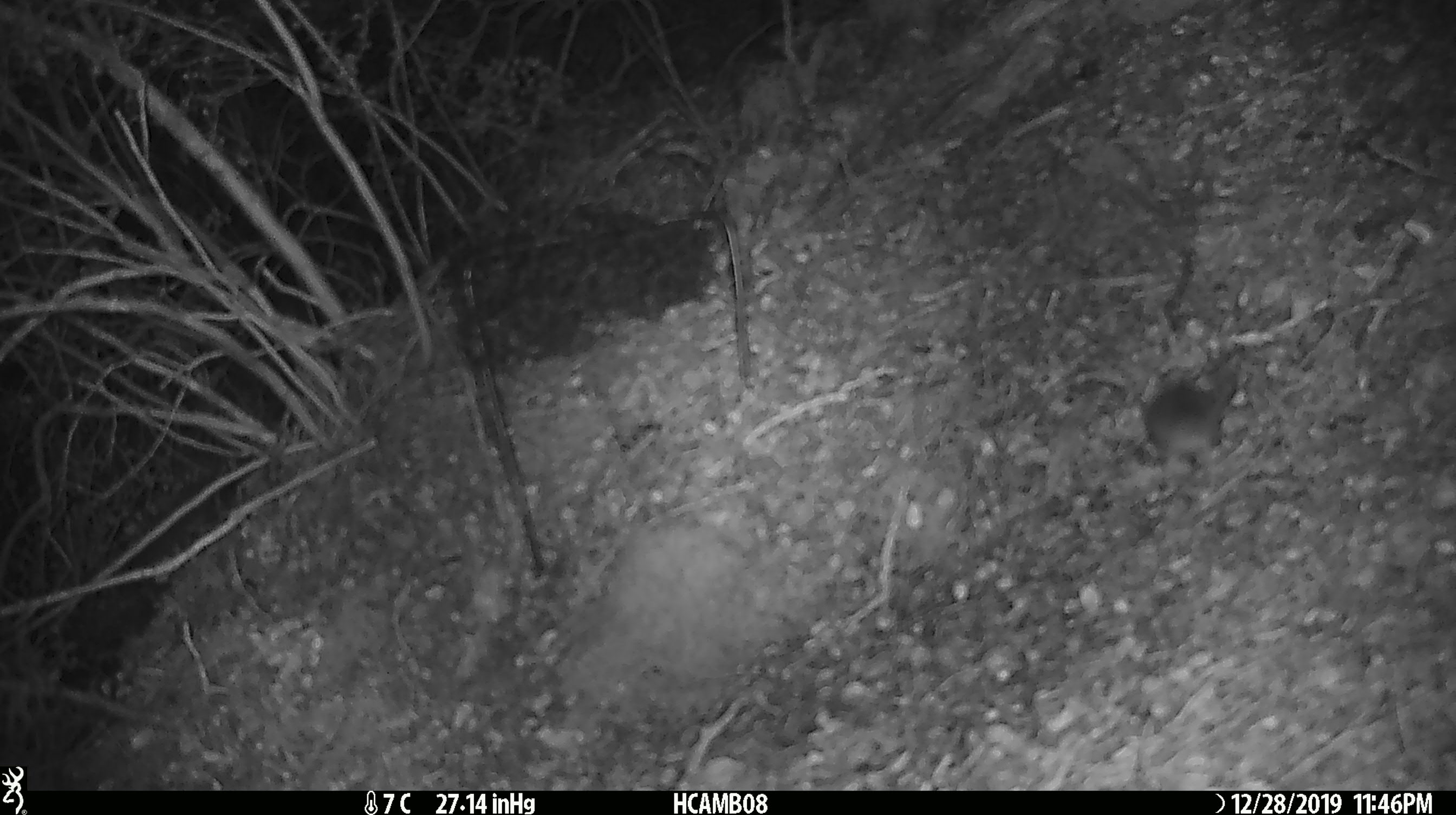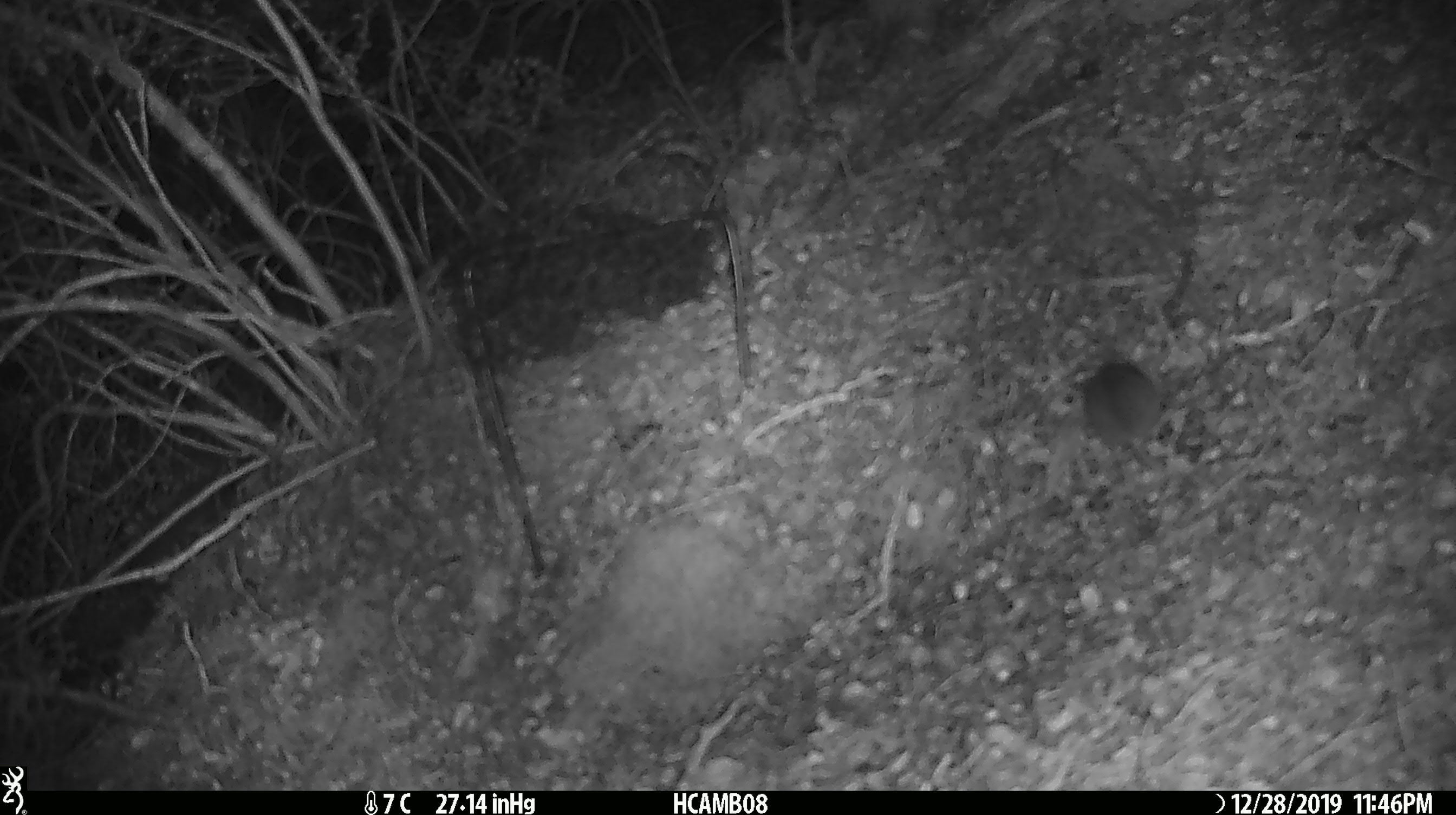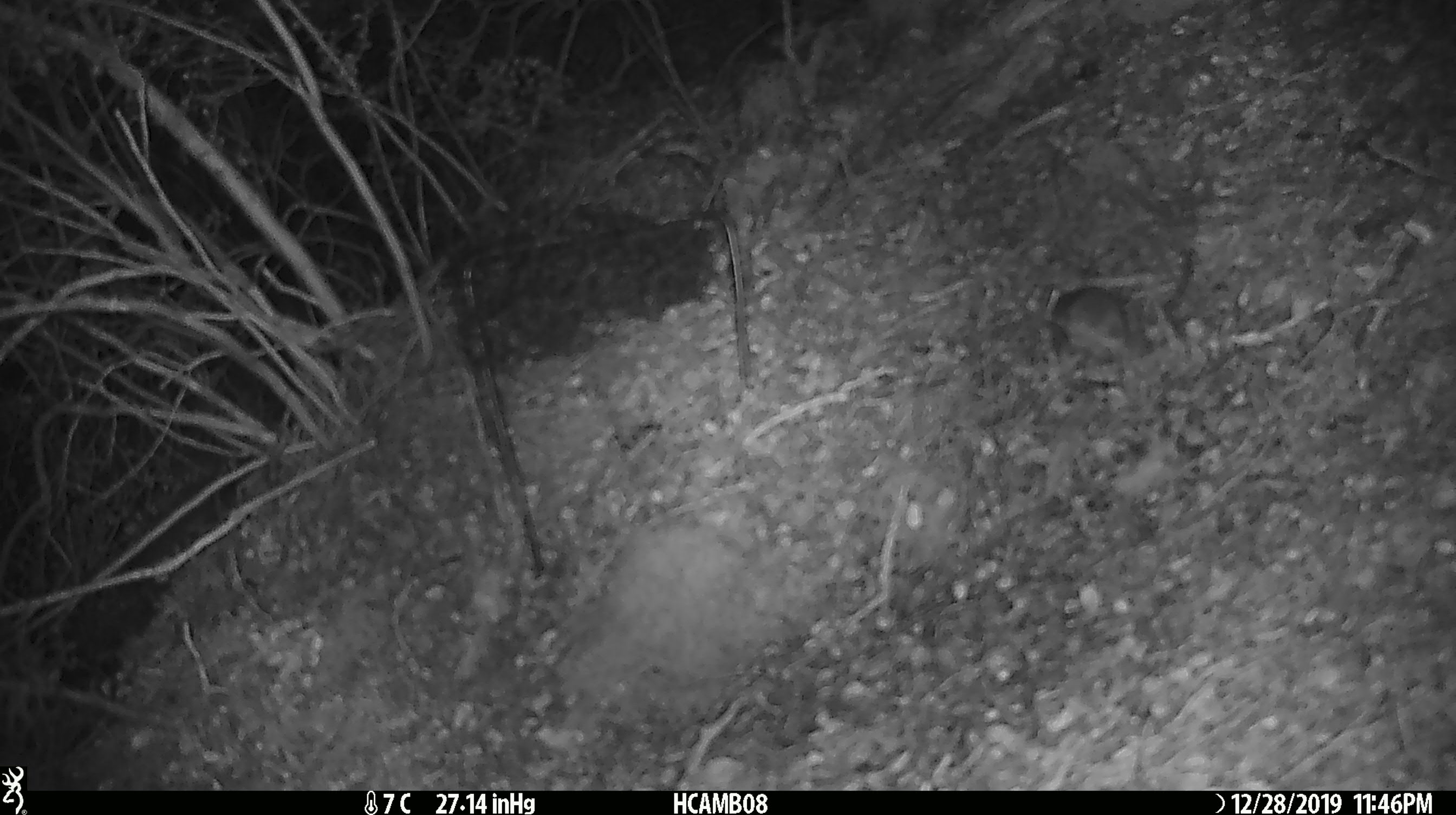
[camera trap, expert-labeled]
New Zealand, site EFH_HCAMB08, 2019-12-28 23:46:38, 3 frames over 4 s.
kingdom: Animalia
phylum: Chordata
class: Mammalia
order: Rodentia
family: Muridae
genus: Mus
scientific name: Mus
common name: mouse